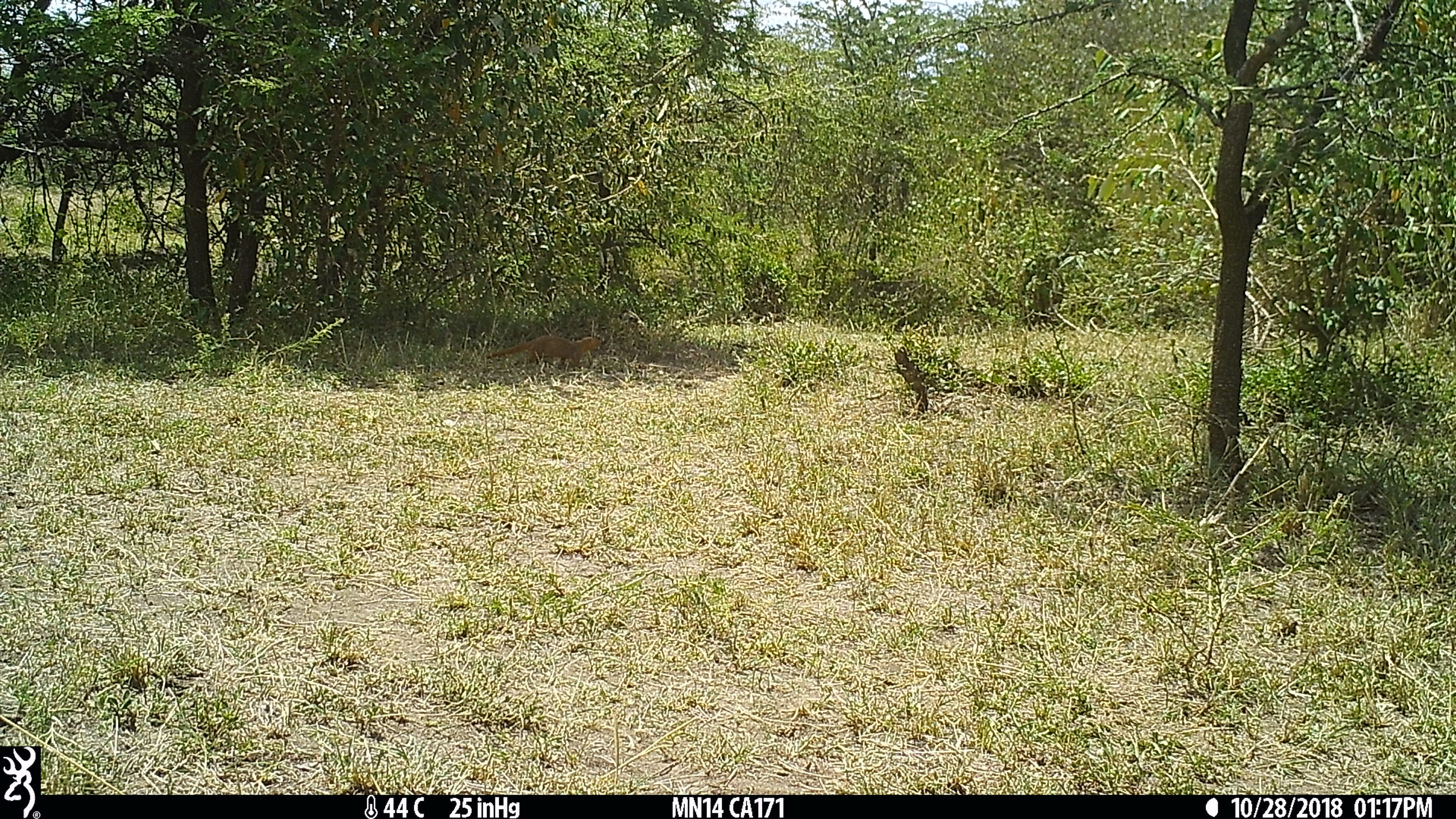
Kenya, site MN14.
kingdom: Animalia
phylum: Chordata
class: Mammalia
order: Carnivora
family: Herpestidae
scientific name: Herpestidae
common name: mongoose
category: mongoose other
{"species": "mongoose other (mongoose) (Herpestidae)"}